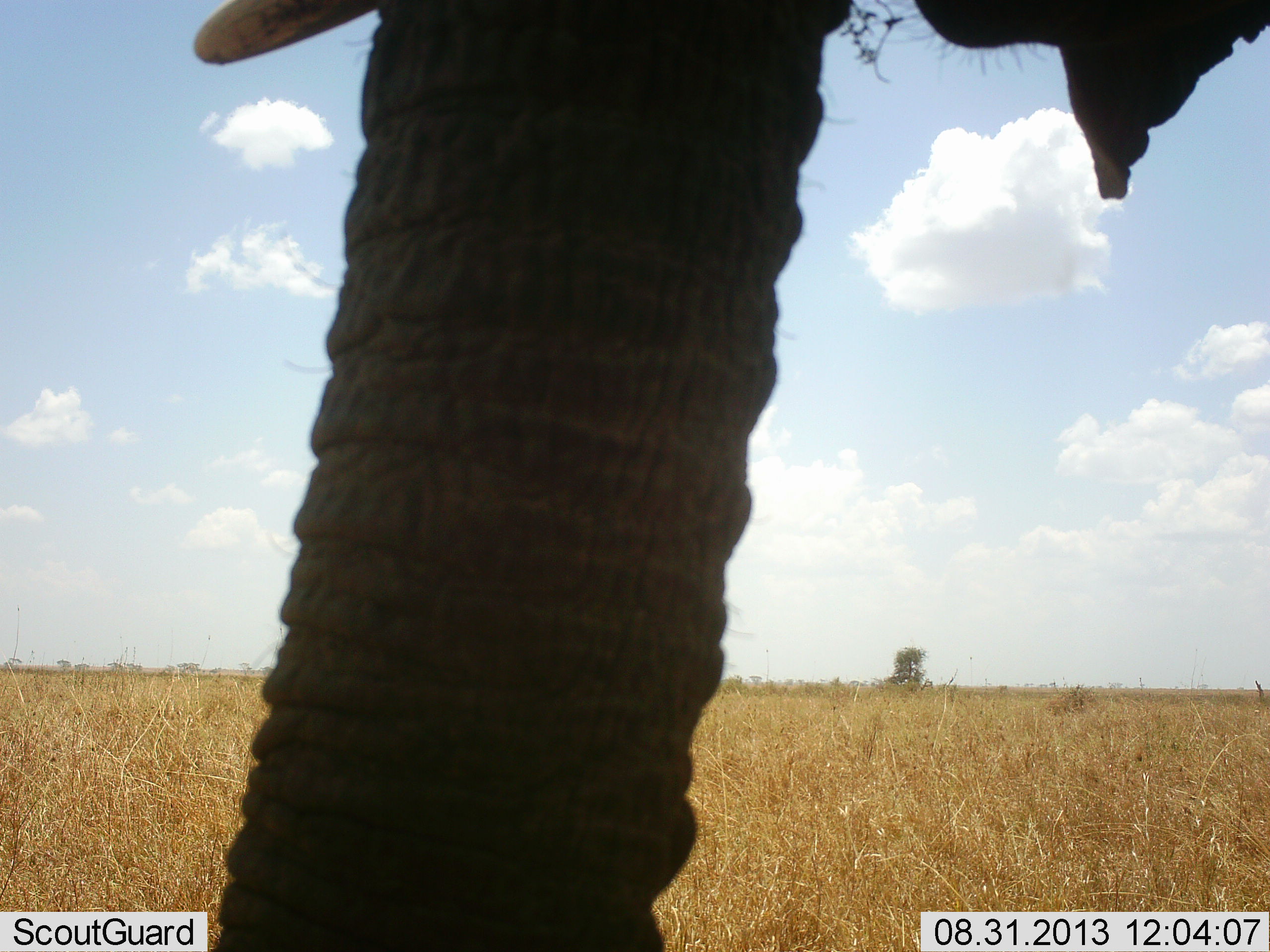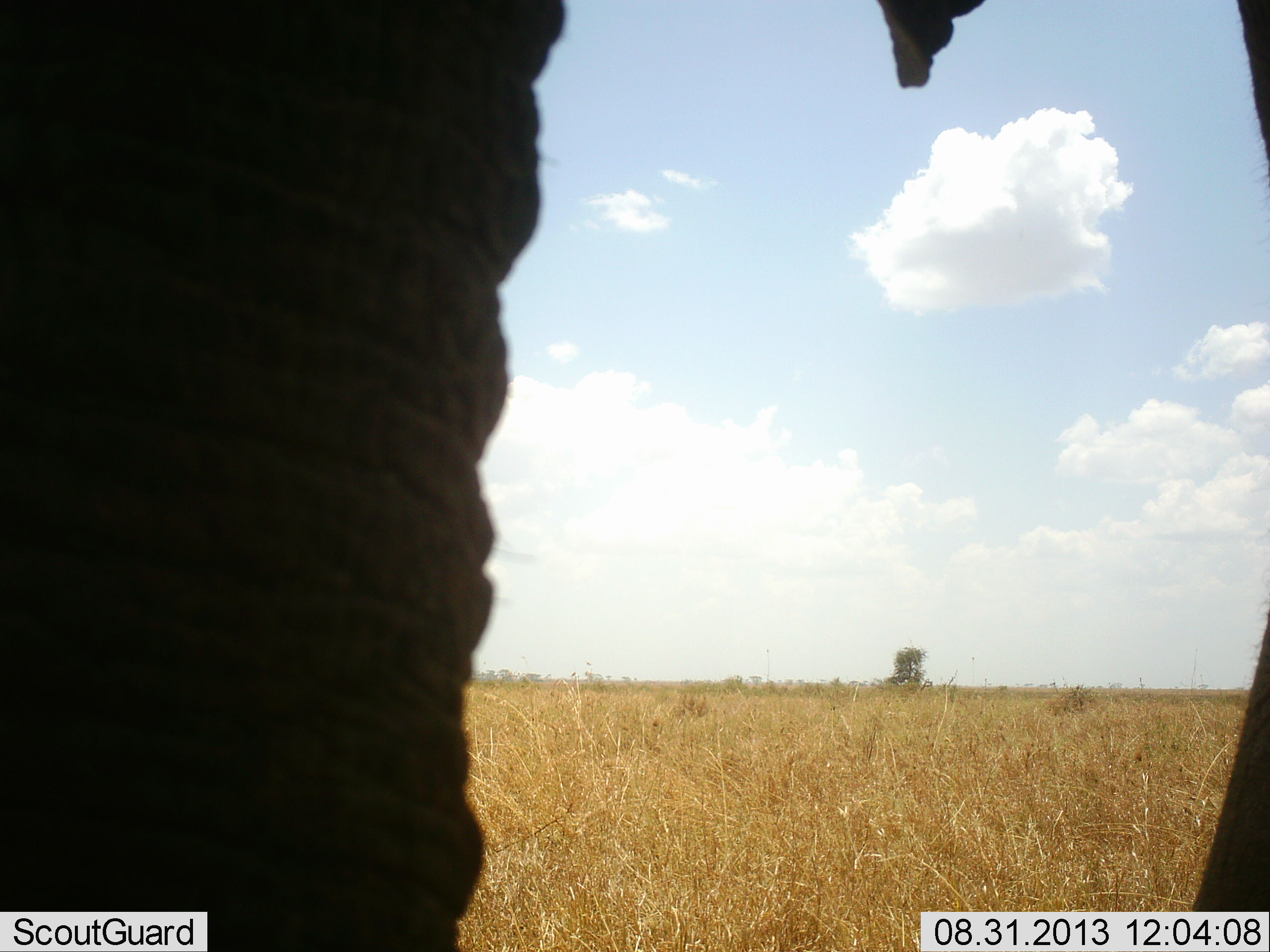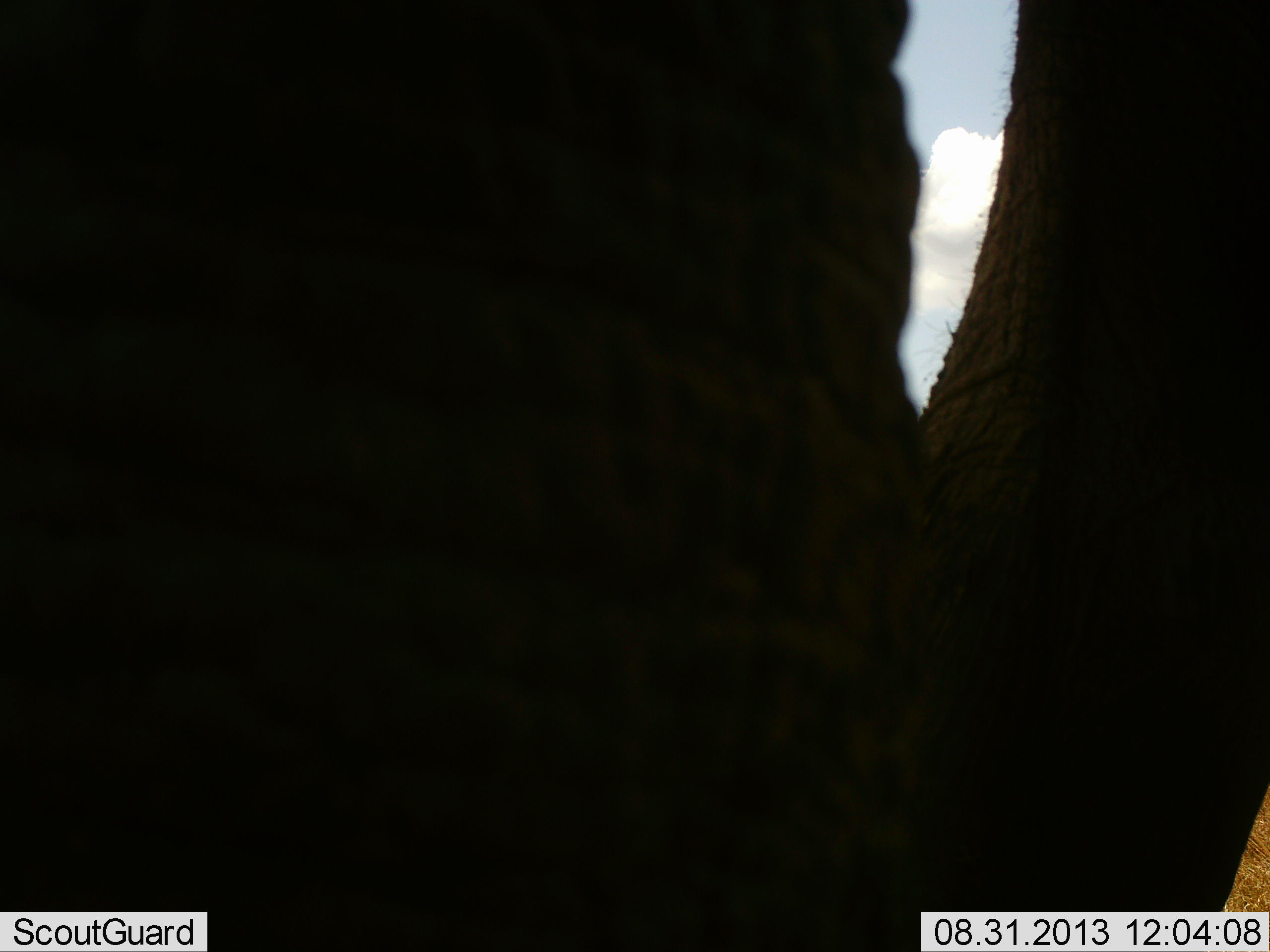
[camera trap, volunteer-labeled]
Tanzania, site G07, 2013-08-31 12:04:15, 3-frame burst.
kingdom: Animalia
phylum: Chordata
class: Mammalia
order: Proboscidea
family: Elephantidae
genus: Loxodonta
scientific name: Loxodonta africana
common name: african bush elephant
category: elephant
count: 1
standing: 39%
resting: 7%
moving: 57%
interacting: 4%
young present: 4%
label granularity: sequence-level